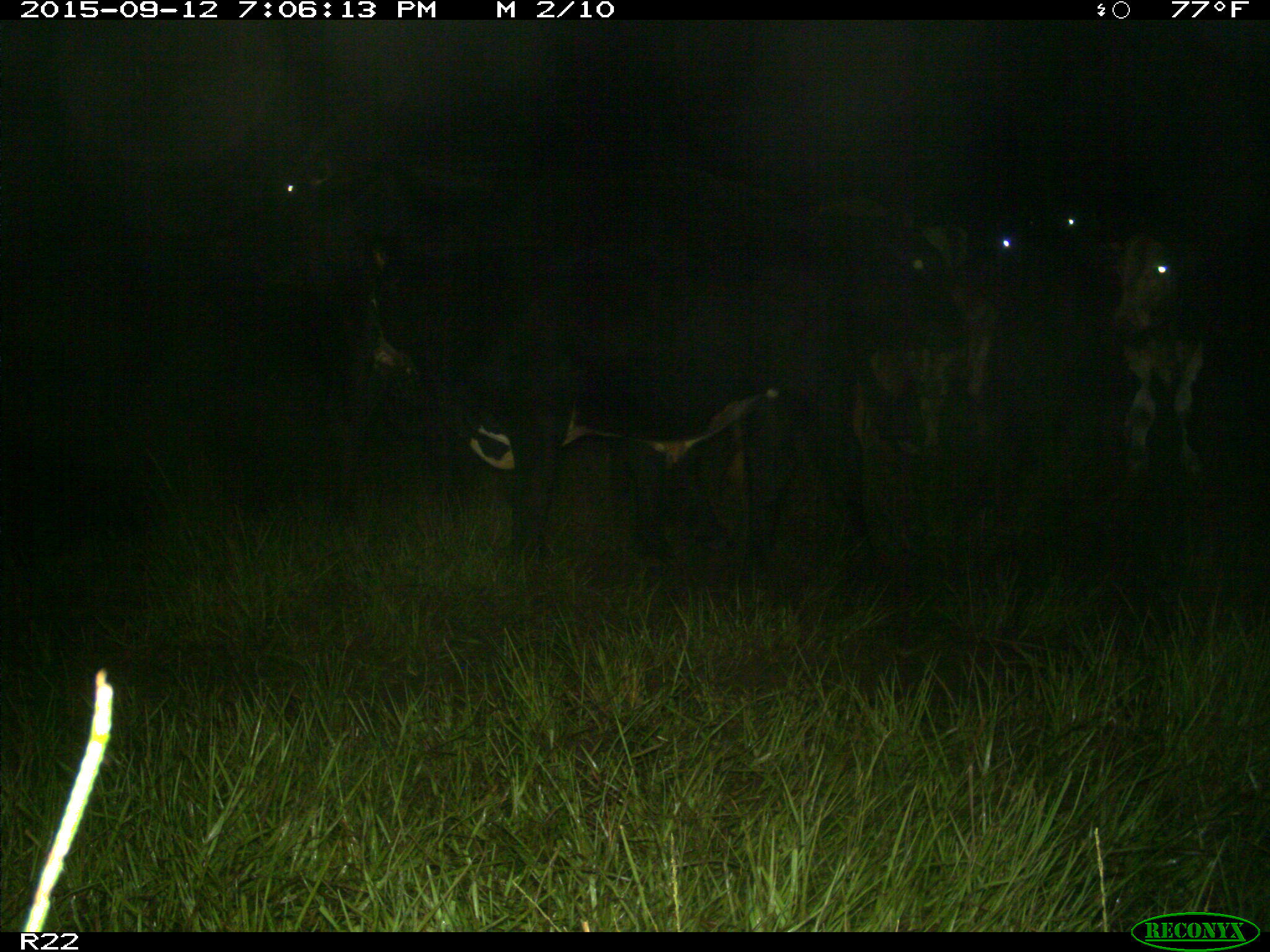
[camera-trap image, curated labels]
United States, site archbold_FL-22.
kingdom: Animalia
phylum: Chordata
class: Mammalia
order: Artiodactyla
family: Bovidae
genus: Bos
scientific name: Bos taurus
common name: domestic cow